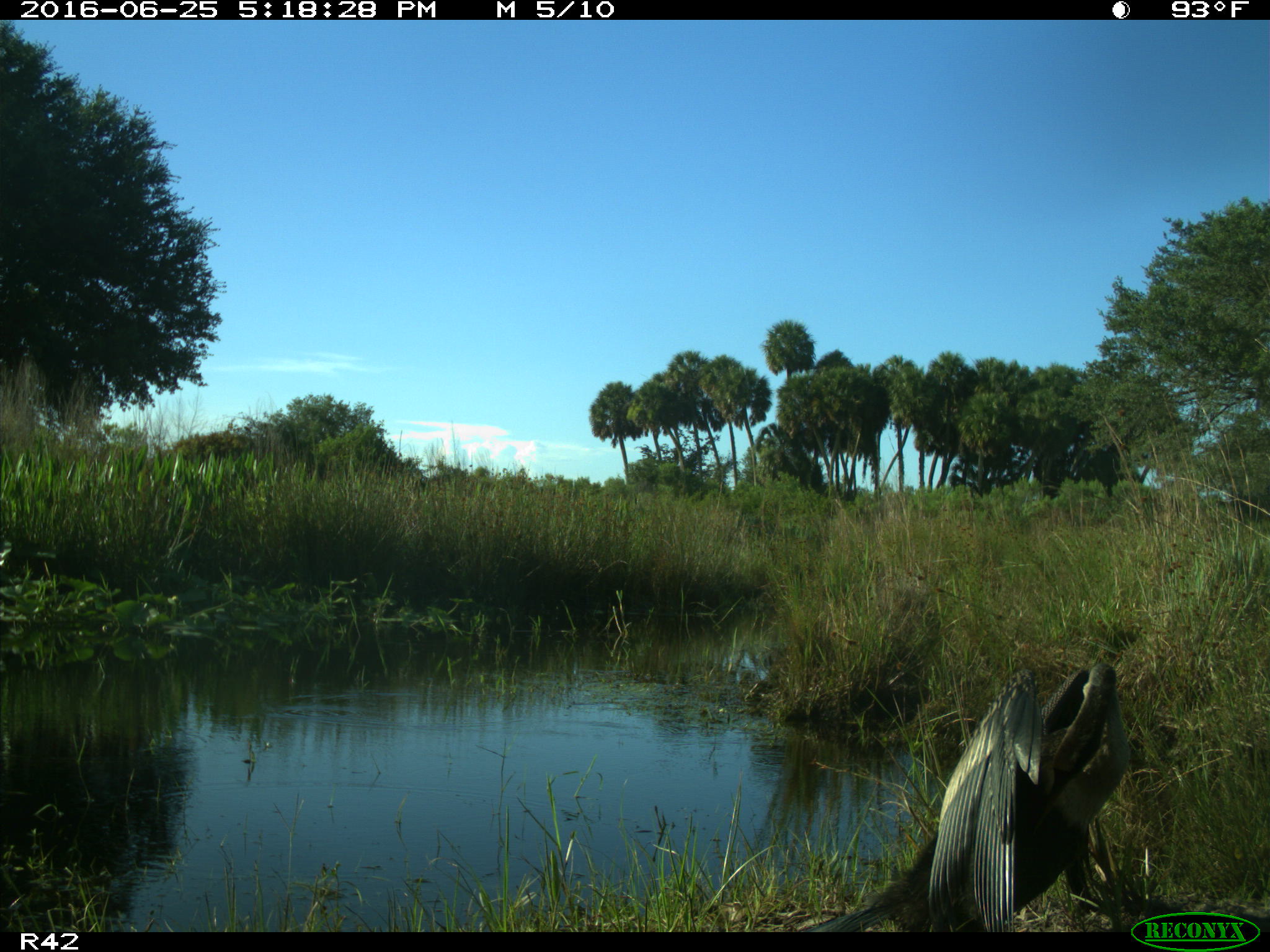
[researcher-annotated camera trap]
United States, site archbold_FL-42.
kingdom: Animalia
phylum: Chordata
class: Aves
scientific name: Aves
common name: birds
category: unidentified bird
Unidentified bird (birds) (Aves).